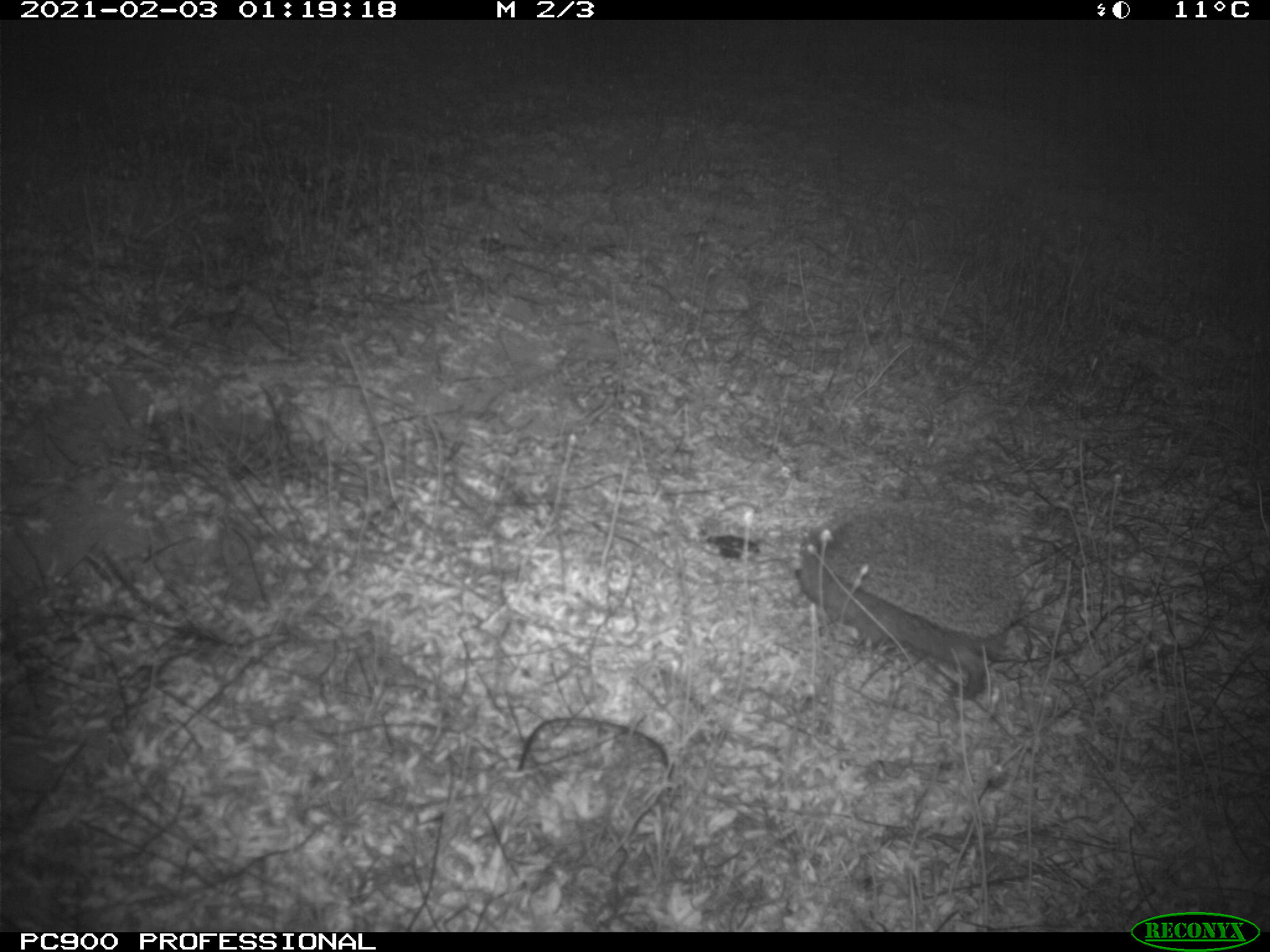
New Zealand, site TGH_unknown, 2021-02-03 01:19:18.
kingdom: Animalia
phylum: Chordata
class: Mammalia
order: Eulipotyphla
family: Erinaceidae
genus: Erinaceus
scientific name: Erinaceus europaeus europaeus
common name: european hedgehog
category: hedgehog